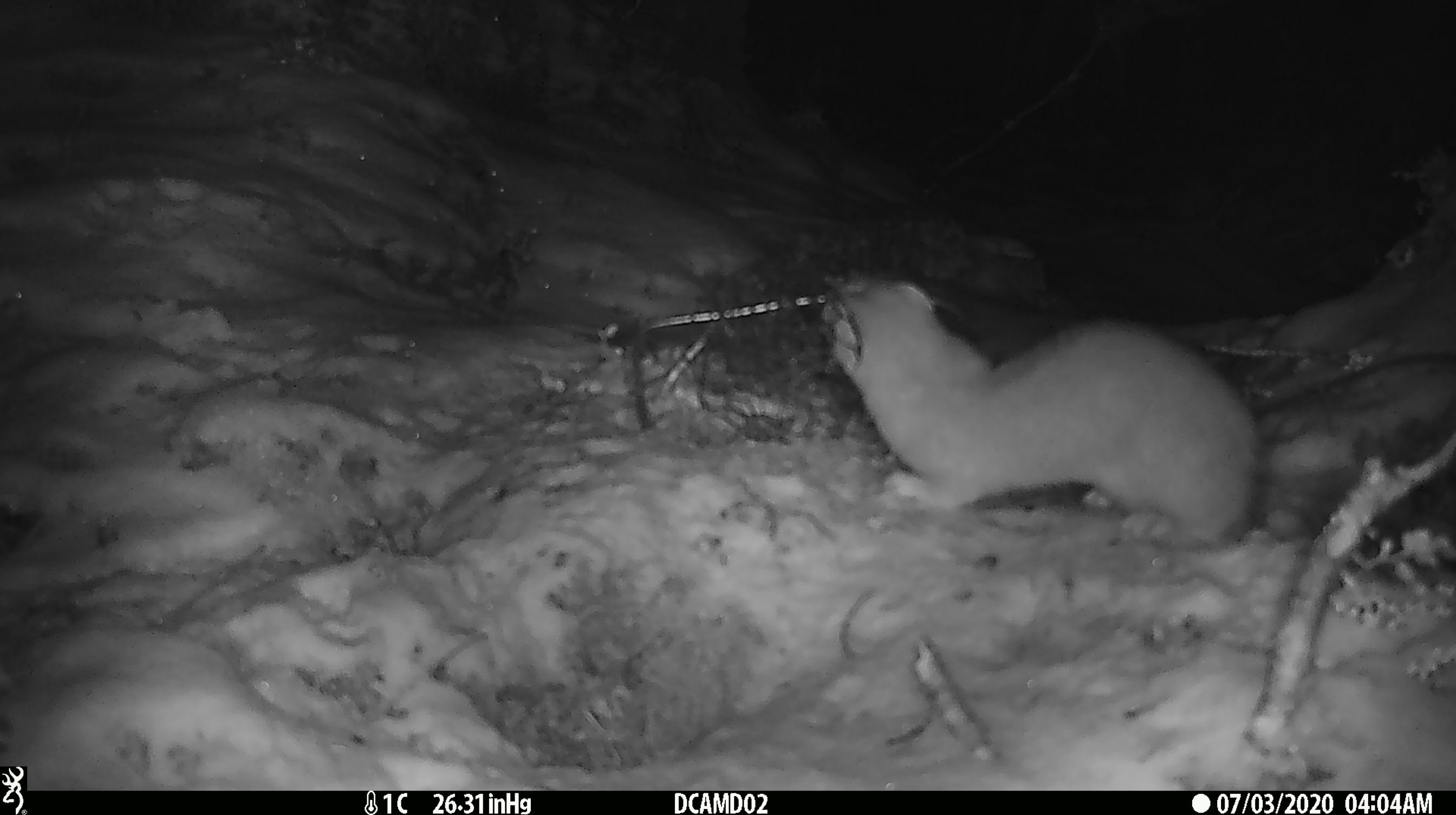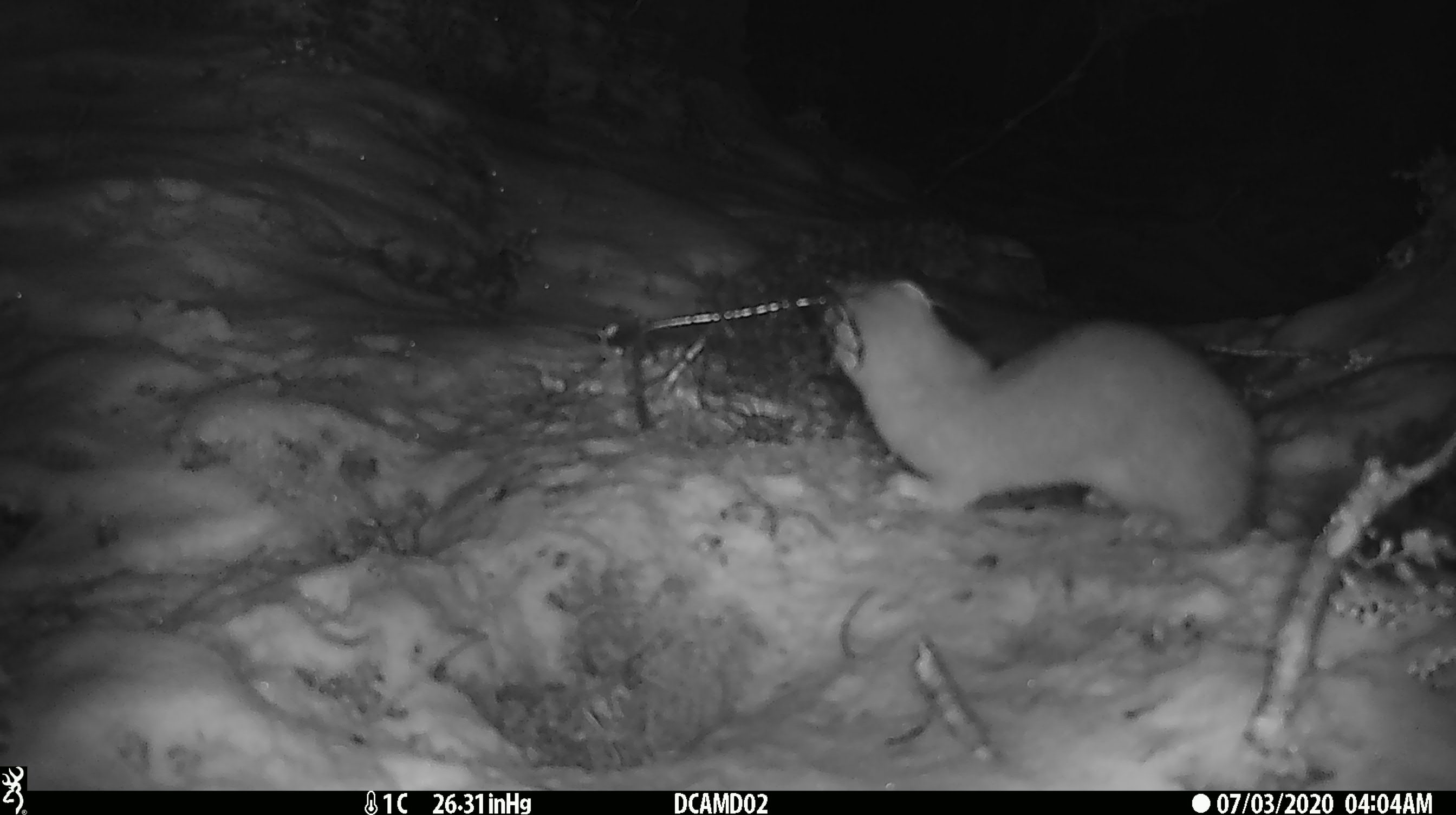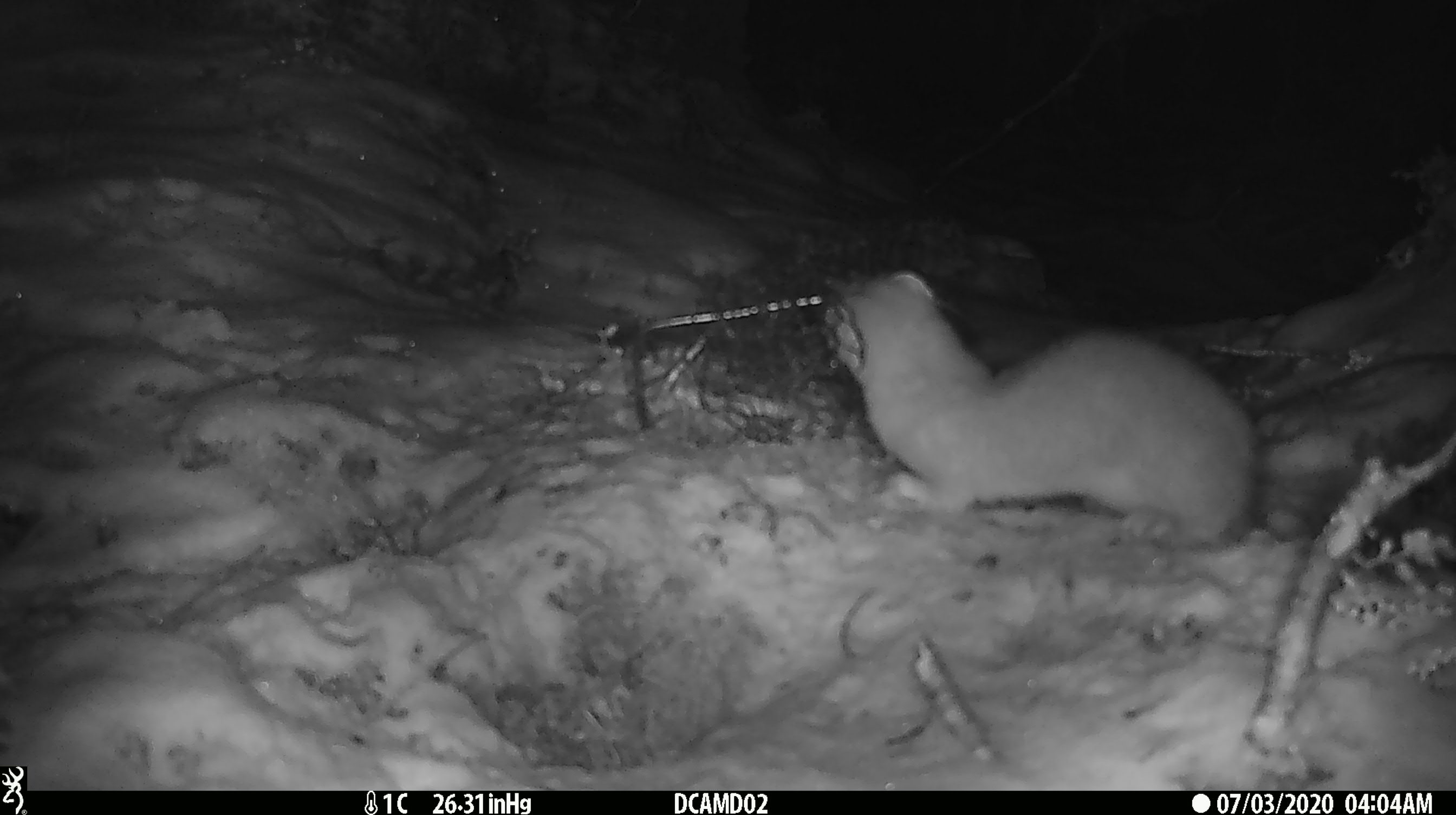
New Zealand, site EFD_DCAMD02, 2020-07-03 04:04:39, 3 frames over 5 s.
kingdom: Animalia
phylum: Chordata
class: Mammalia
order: Carnivora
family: Mustelidae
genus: Mustela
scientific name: Mustela erminea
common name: stoat